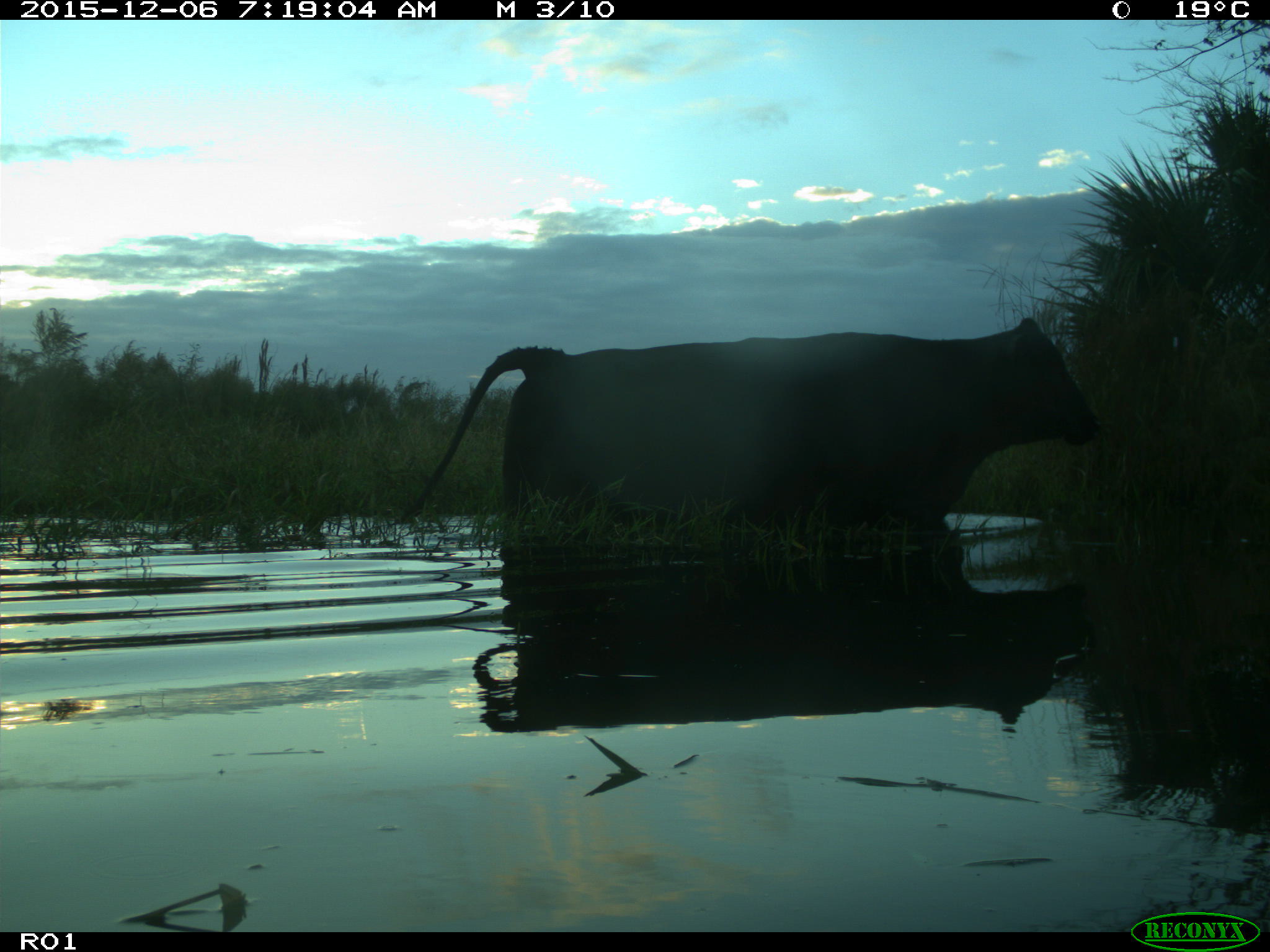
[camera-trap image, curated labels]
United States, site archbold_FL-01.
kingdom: Animalia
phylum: Chordata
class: Mammalia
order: Artiodactyla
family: Bovidae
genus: Bos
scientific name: Bos taurus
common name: domestic cow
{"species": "Bos taurus (domestic cow)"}